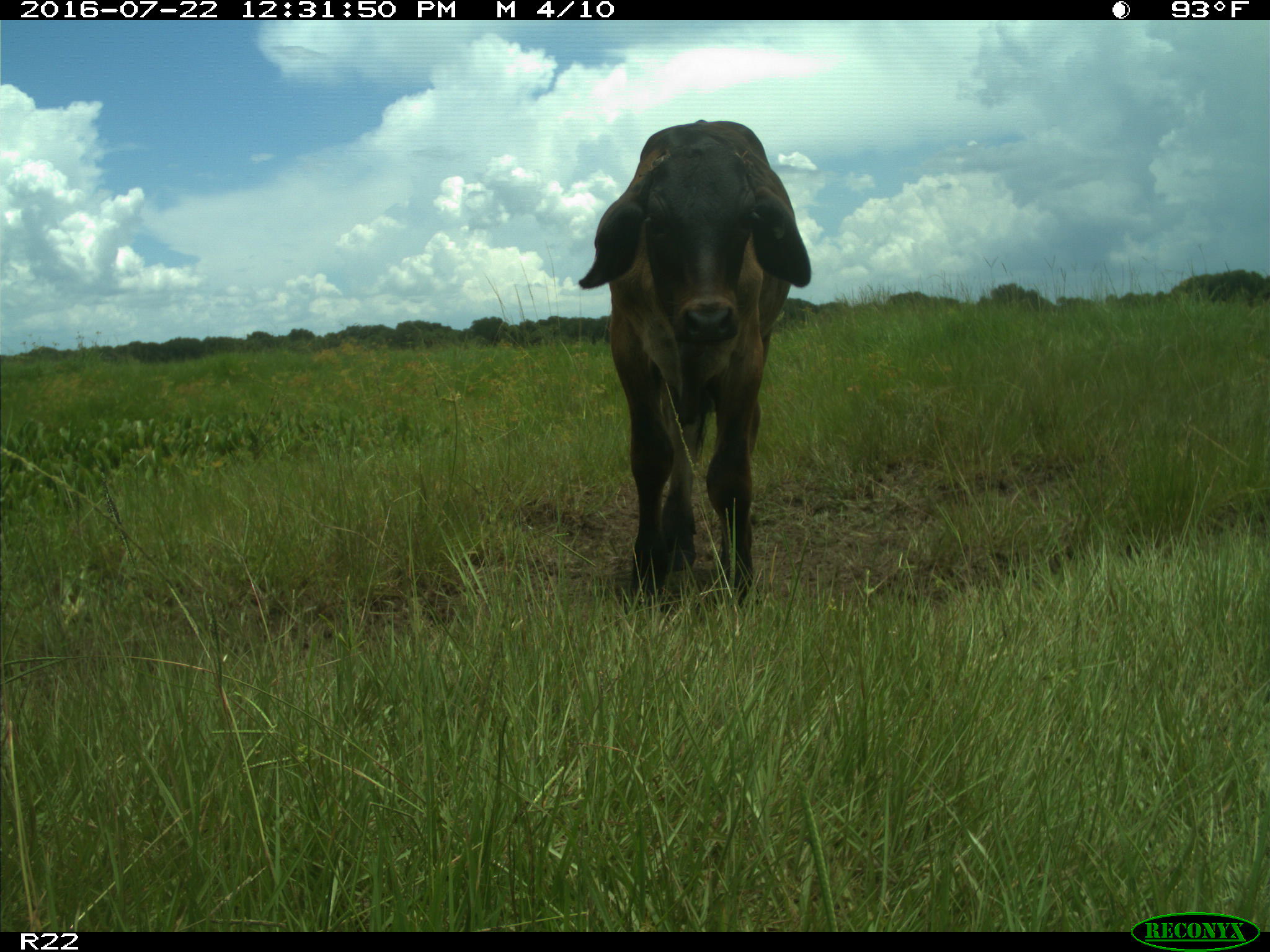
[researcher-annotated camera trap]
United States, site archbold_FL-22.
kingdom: Animalia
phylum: Chordata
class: Mammalia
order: Artiodactyla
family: Bovidae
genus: Bos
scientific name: Bos taurus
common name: domestic cow